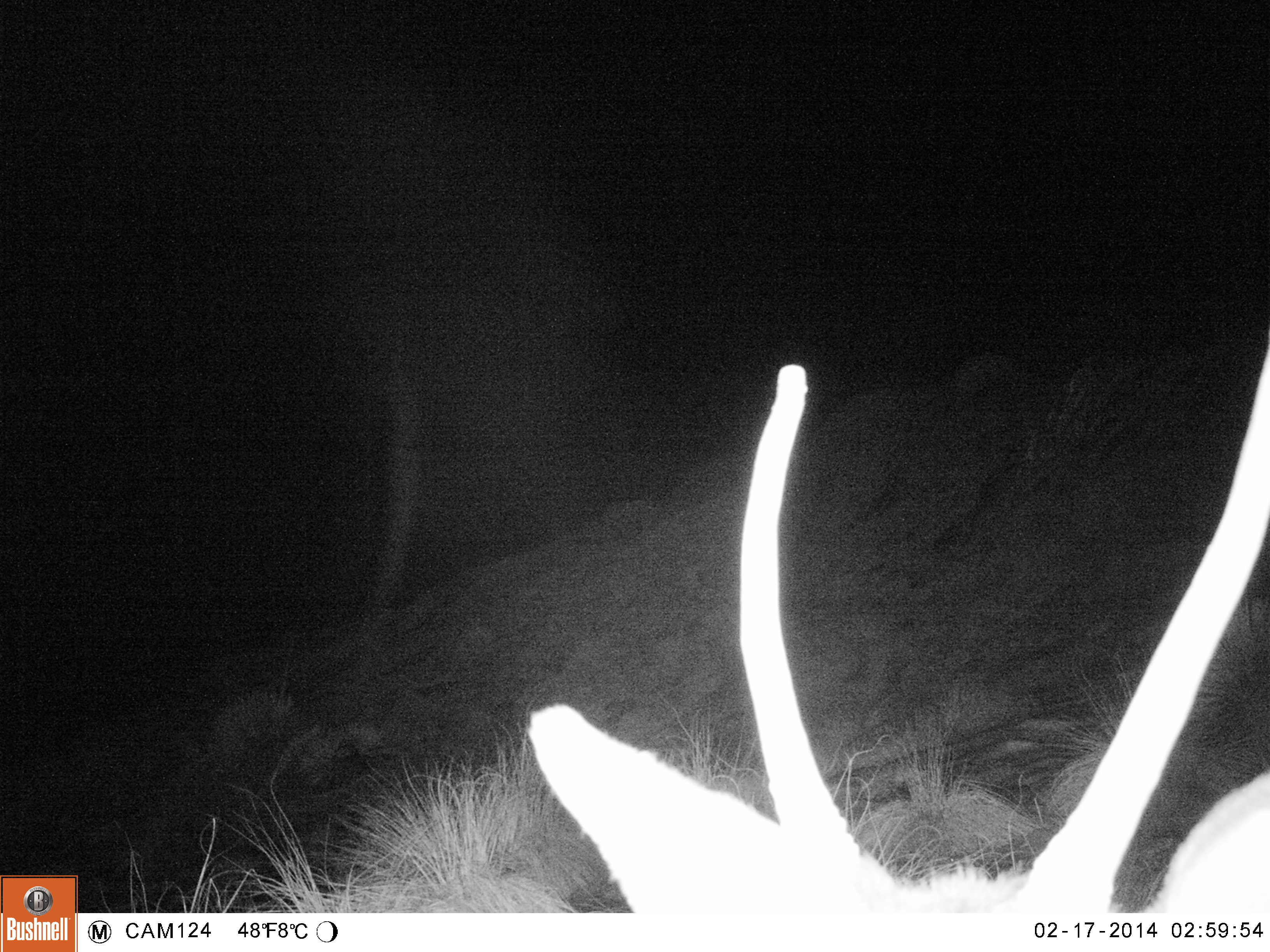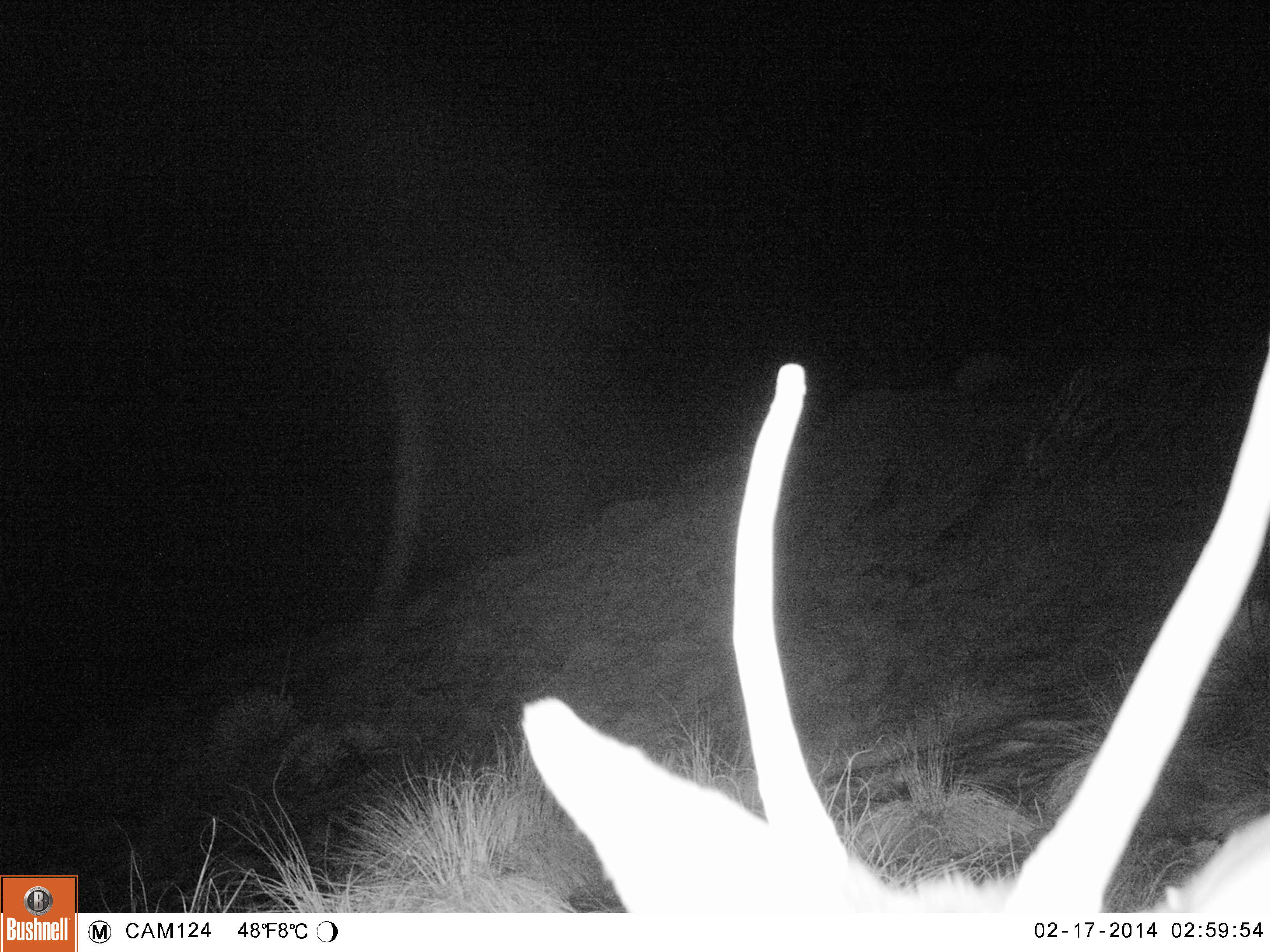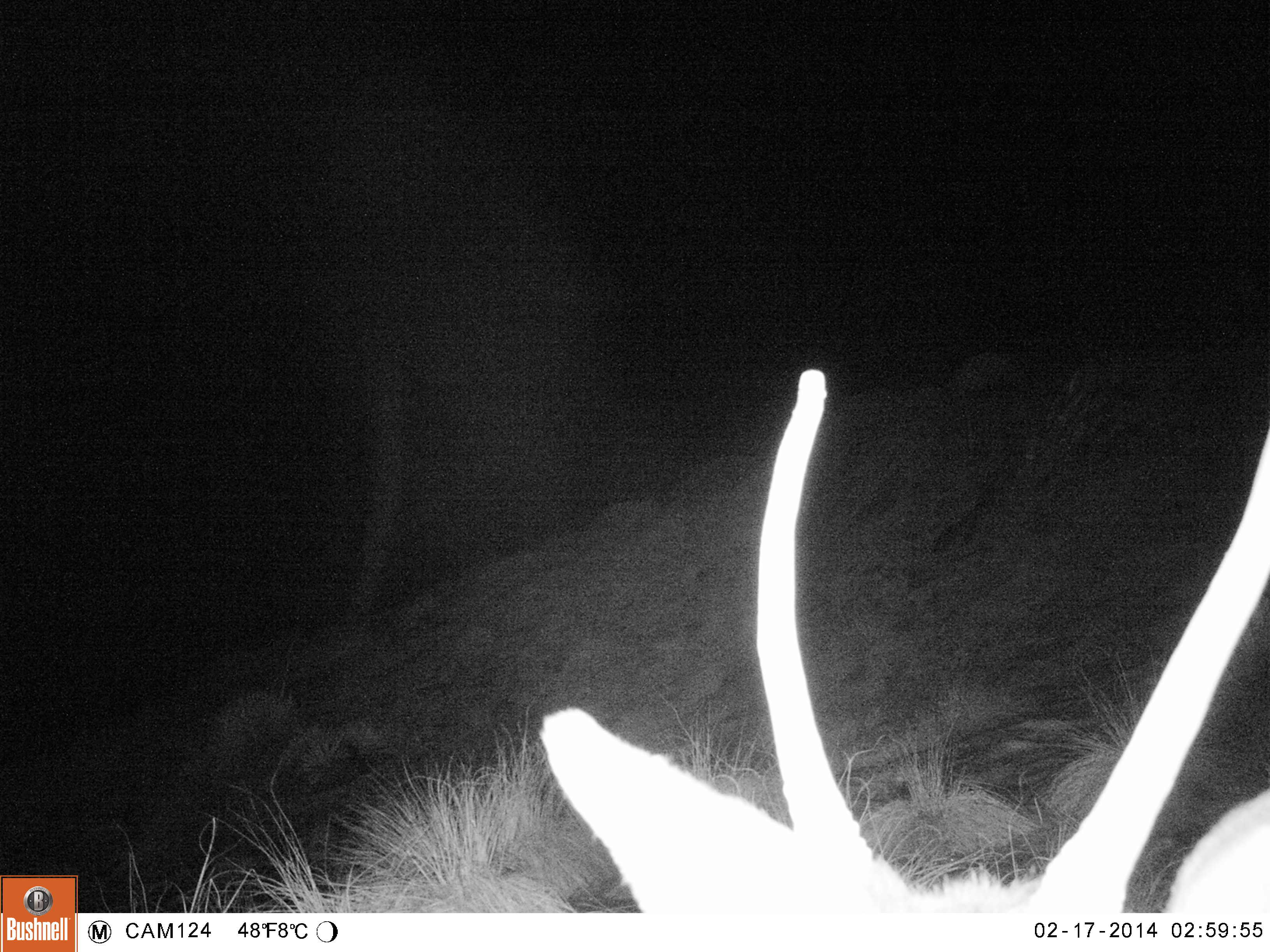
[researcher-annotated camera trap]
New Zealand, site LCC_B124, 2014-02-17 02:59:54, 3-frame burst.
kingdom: Animalia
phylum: Chordata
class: Mammalia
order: Artiodactyla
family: Cervidae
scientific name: Cervidae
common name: deer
Deer (Cervidae).